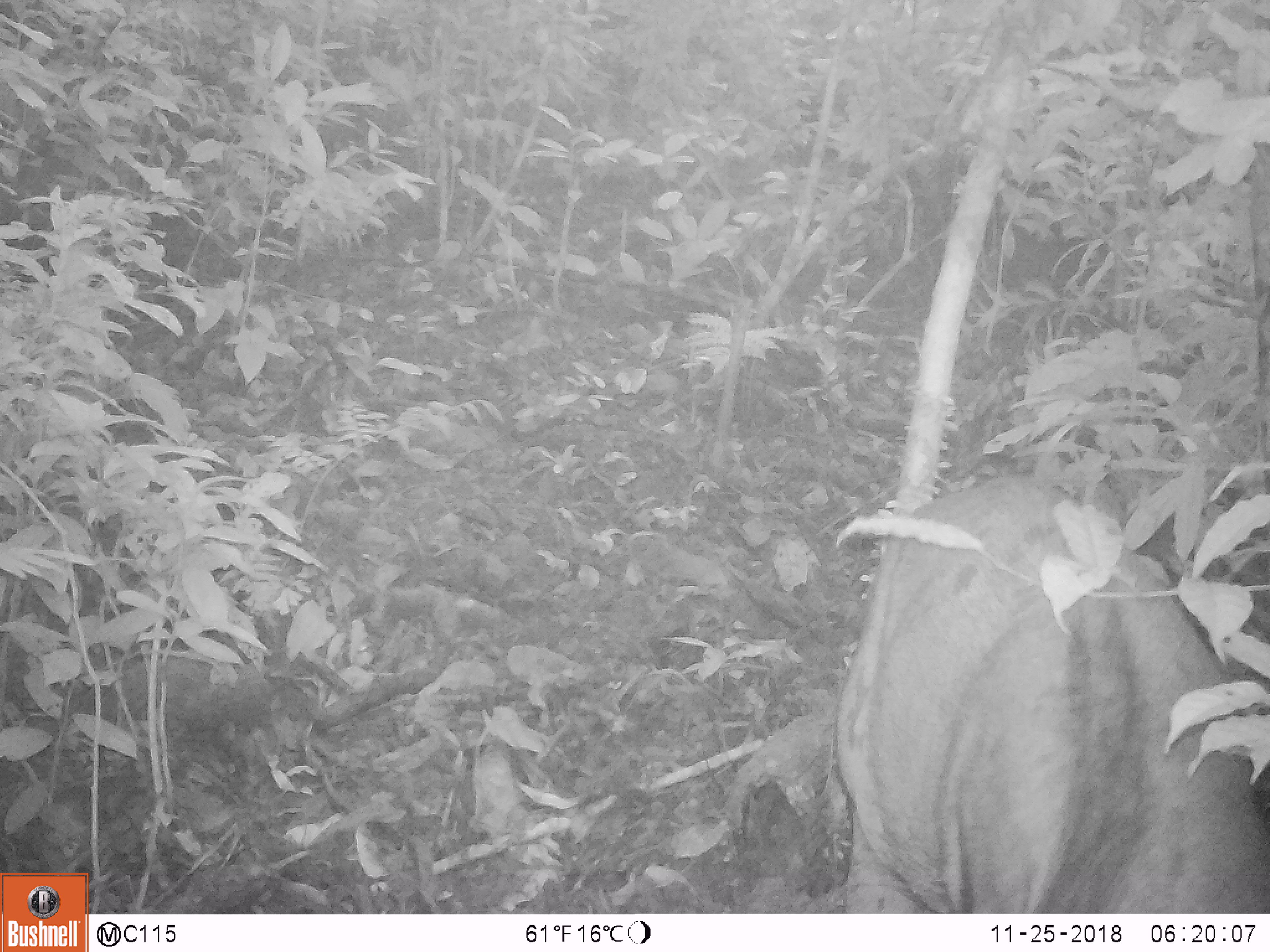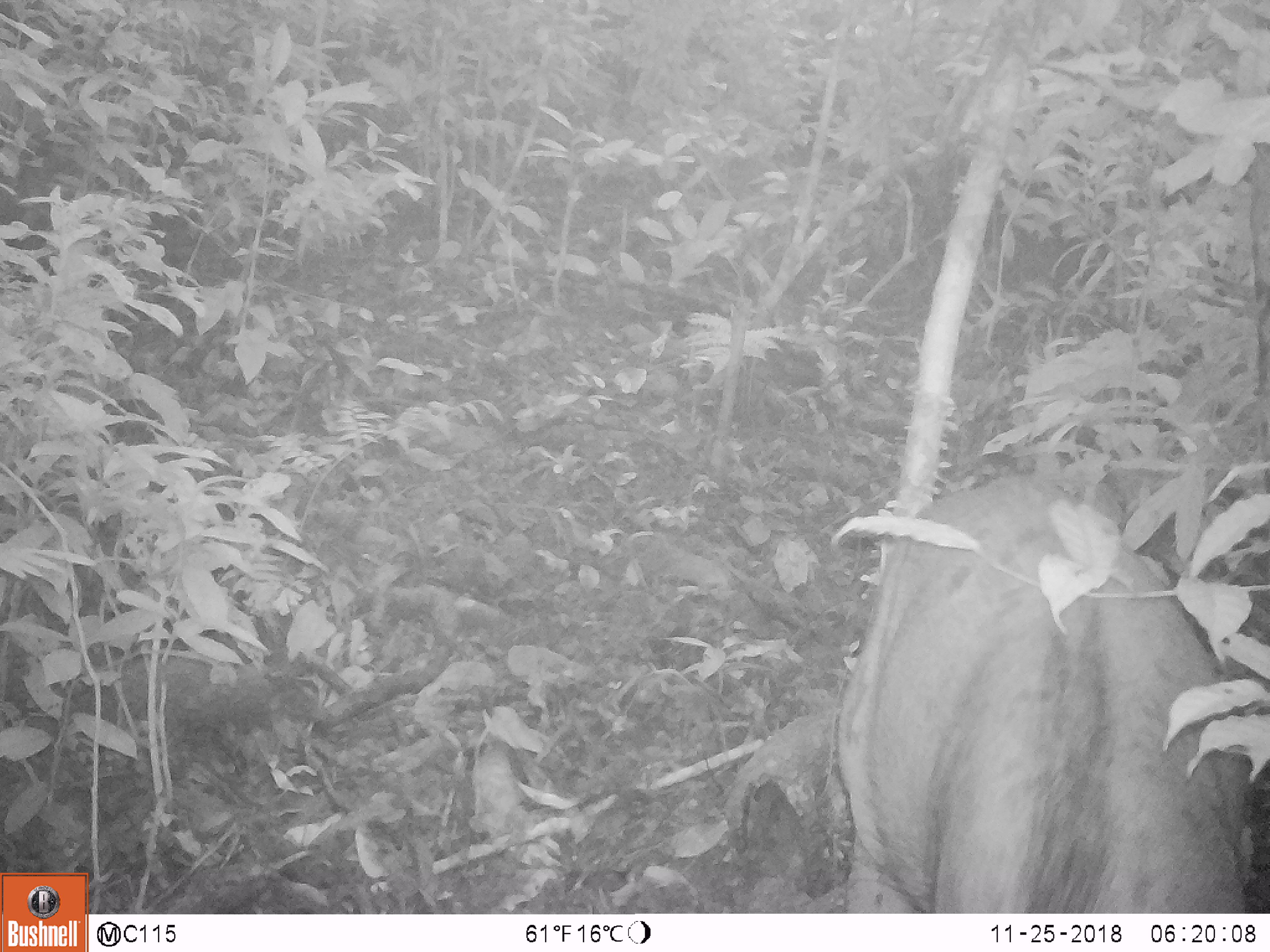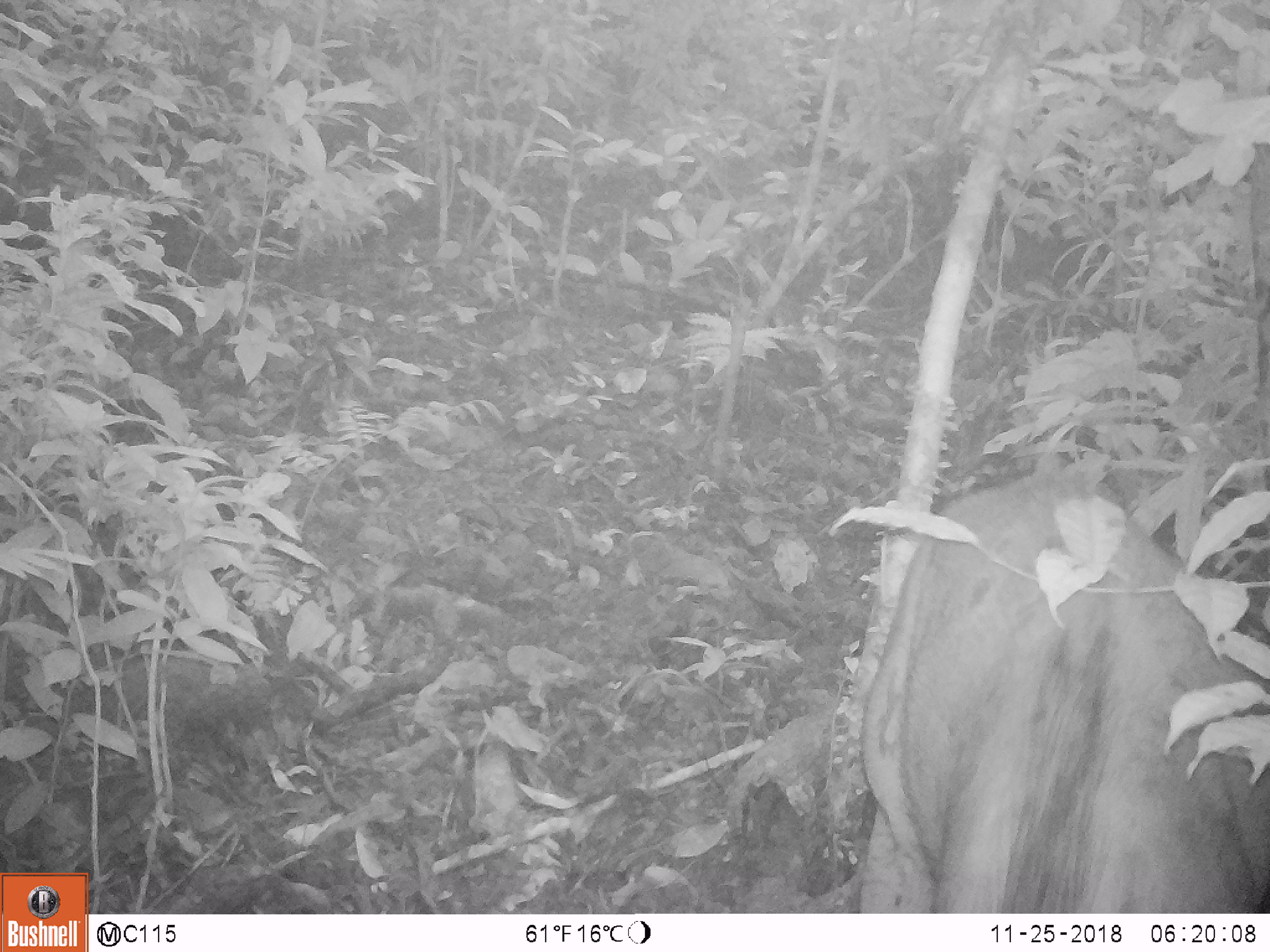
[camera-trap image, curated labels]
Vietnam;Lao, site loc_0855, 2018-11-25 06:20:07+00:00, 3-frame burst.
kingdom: Animalia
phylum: Chordata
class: Mammalia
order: Artiodactyla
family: Suidae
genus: Sus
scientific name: Sus scrofa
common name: eurasian wild pig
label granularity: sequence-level